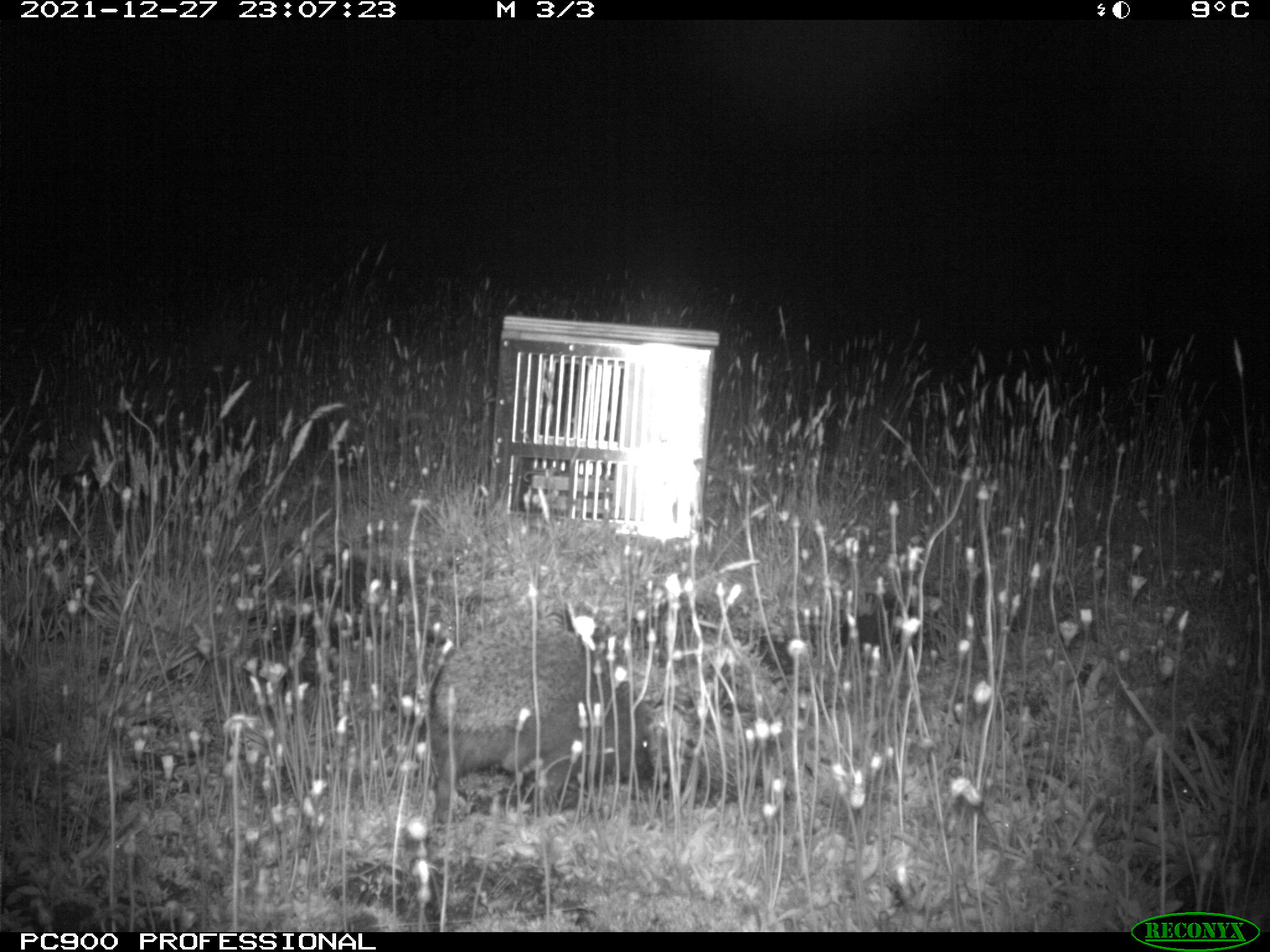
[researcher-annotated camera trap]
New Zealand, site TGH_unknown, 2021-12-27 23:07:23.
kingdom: Animalia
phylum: Chordata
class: Mammalia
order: Eulipotyphla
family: Erinaceidae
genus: Erinaceus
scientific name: Erinaceus europaeus europaeus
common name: european hedgehog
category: hedgehog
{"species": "hedgehog (european hedgehog) (Erinaceus europaeus europaeus)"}